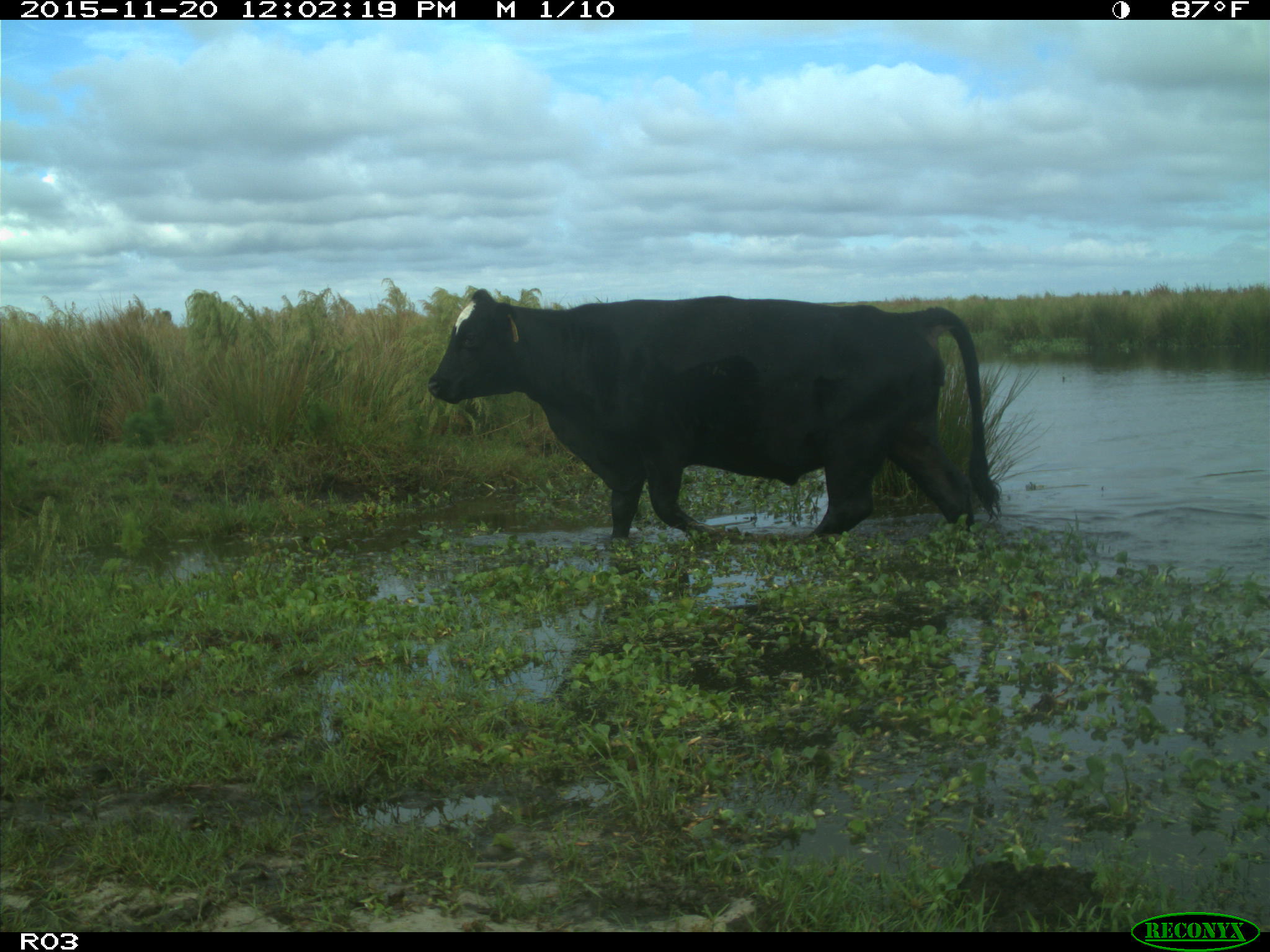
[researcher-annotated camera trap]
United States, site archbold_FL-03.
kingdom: Animalia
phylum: Chordata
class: Mammalia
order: Artiodactyla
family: Bovidae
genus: Bos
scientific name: Bos taurus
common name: domestic cow